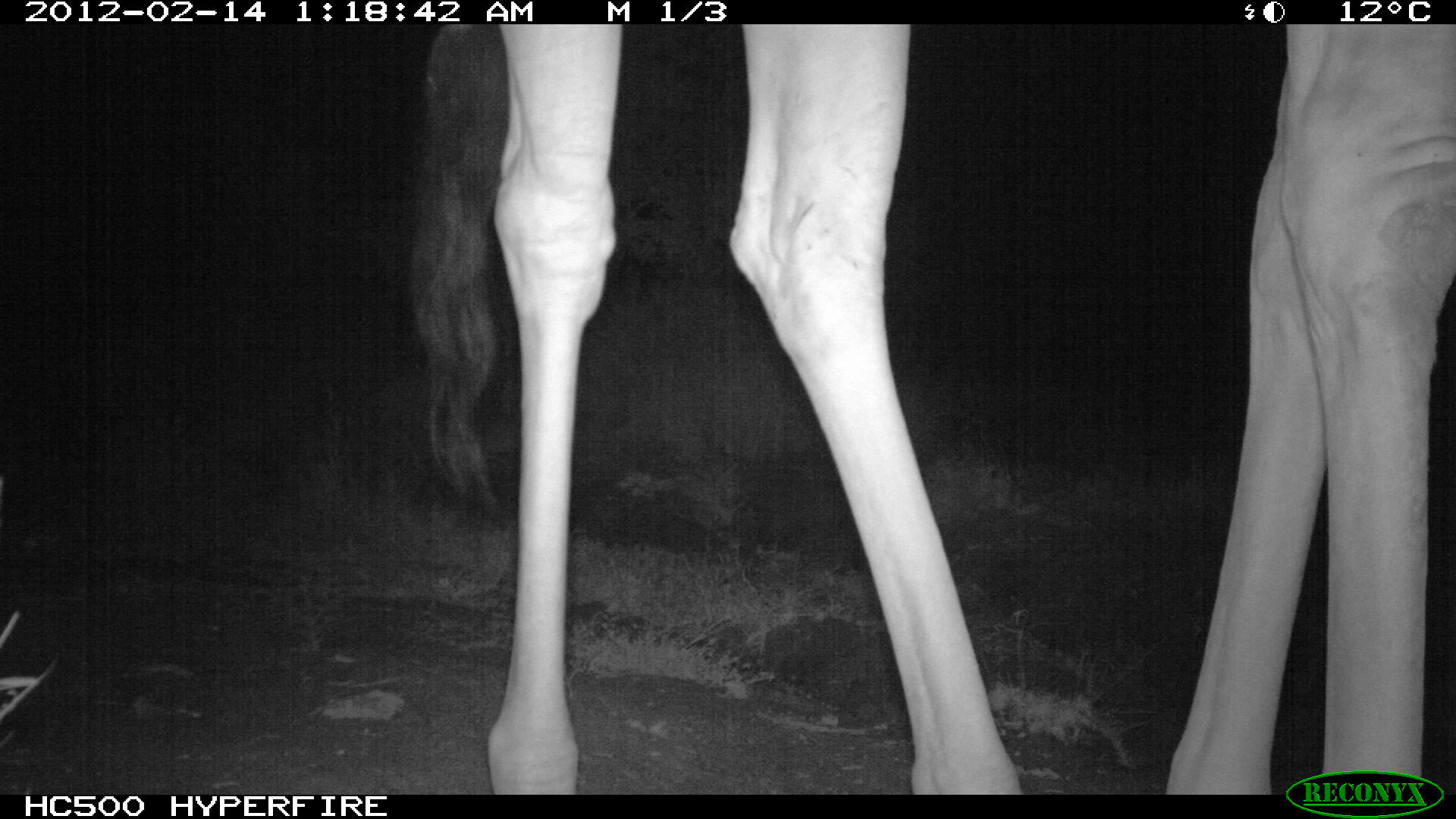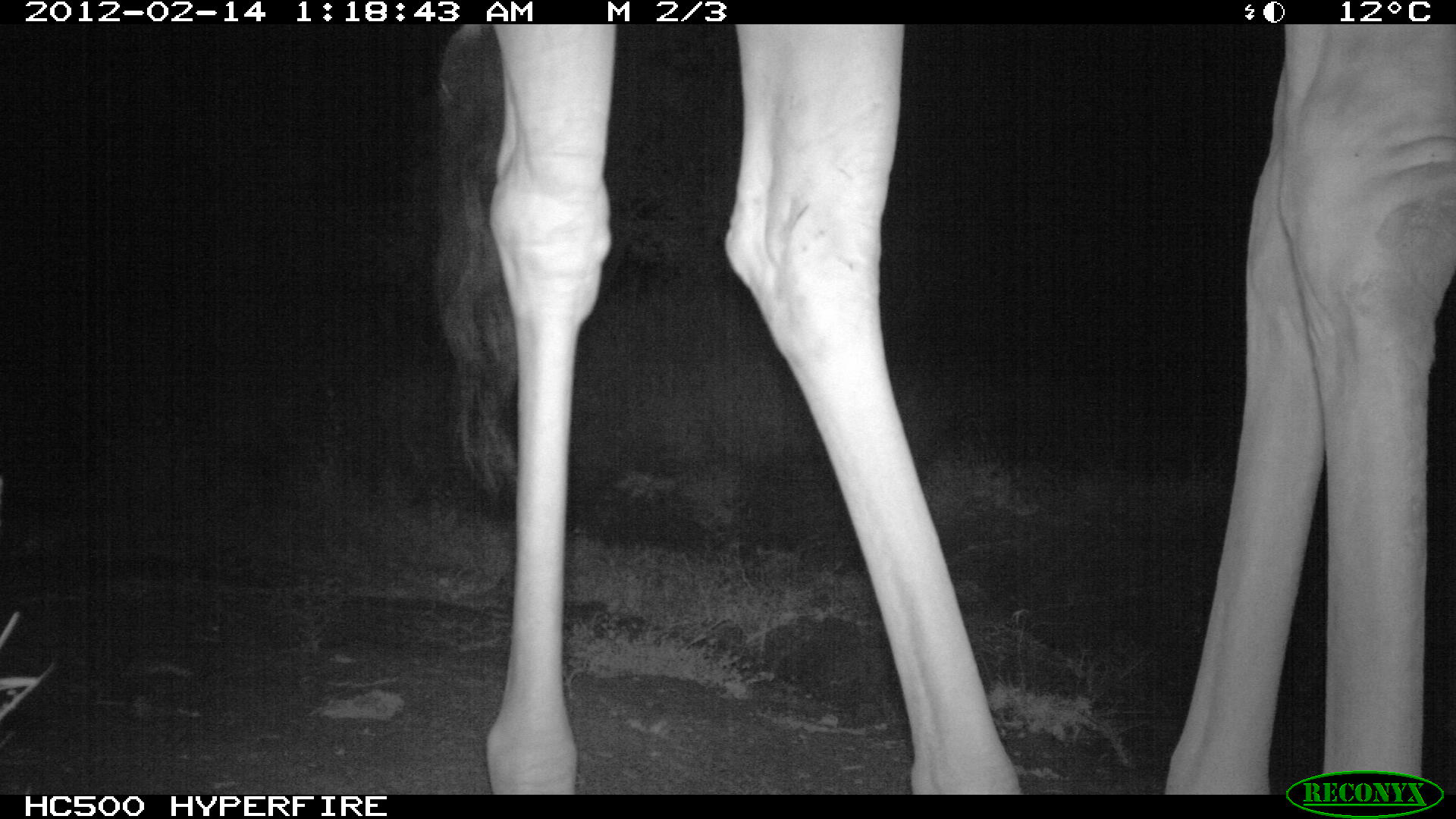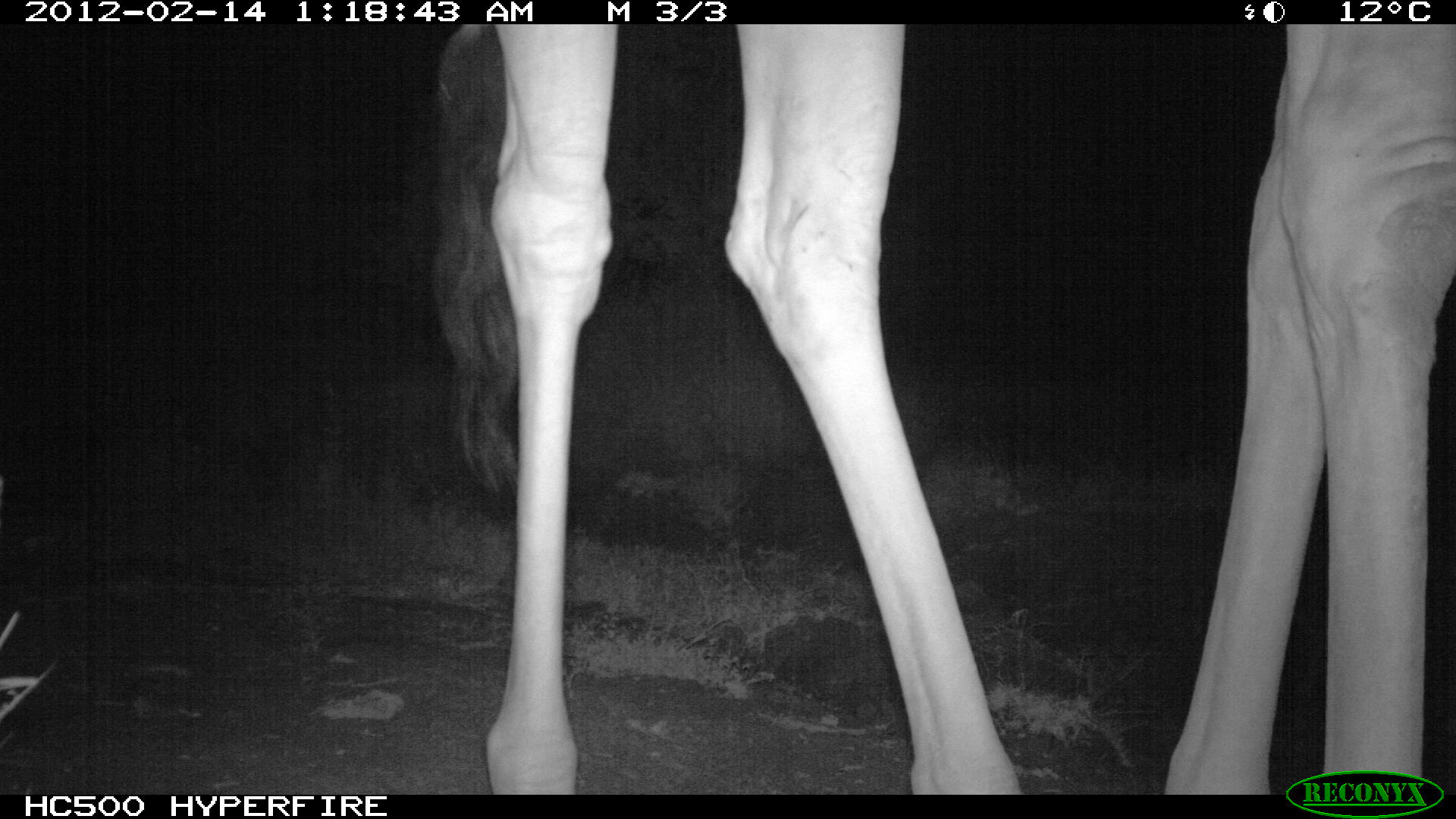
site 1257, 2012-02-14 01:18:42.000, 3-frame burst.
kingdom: Animalia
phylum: Chordata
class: Mammalia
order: Artiodactyla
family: Giraffidae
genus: Giraffa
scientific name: Giraffa camelopardalis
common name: giraffe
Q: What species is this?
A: Giraffa camelopardalis (giraffe).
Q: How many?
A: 1.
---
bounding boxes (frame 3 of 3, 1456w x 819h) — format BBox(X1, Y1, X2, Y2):
giraffa camelopardalis: BBox(424, 23, 1456, 794)